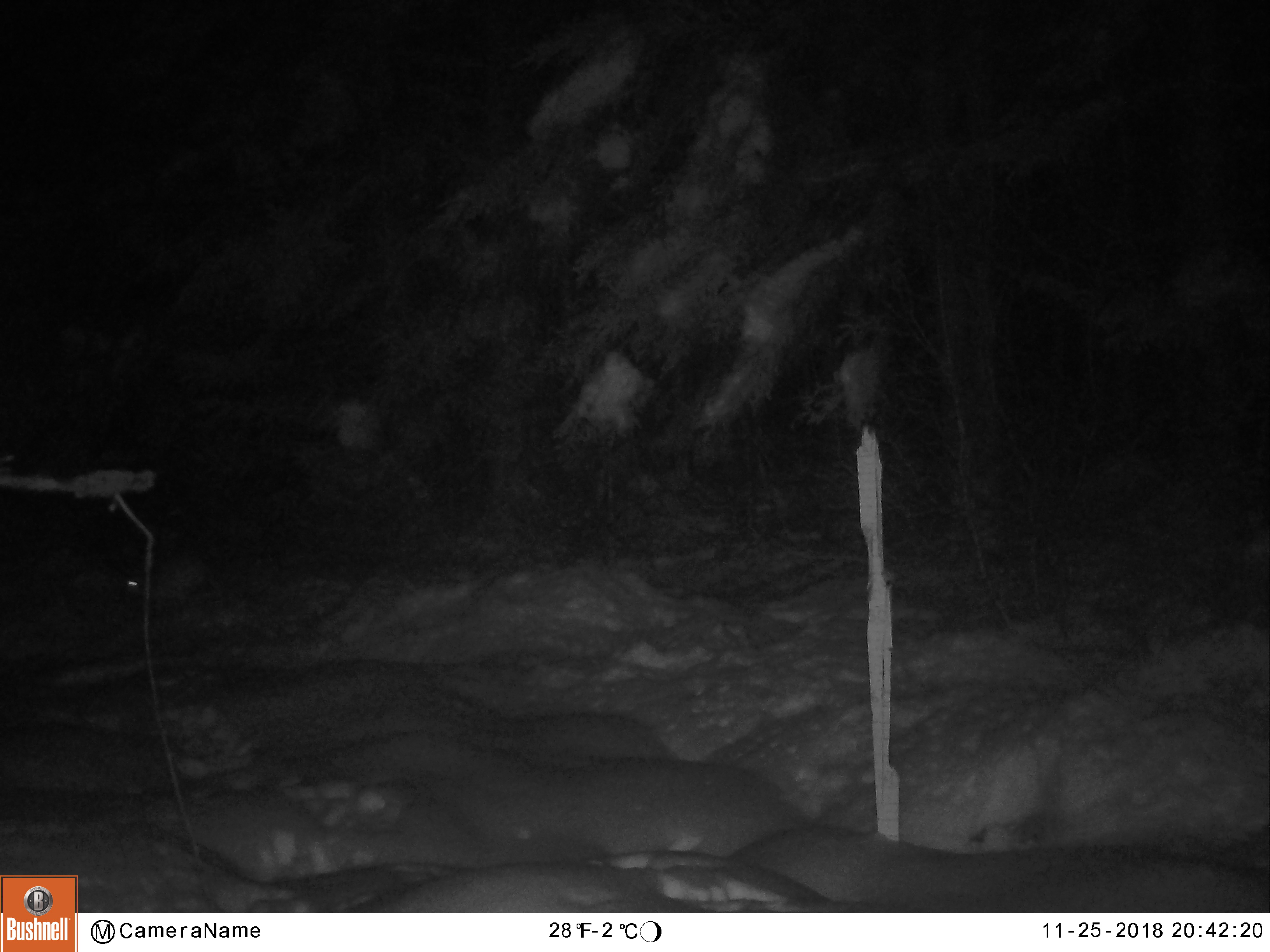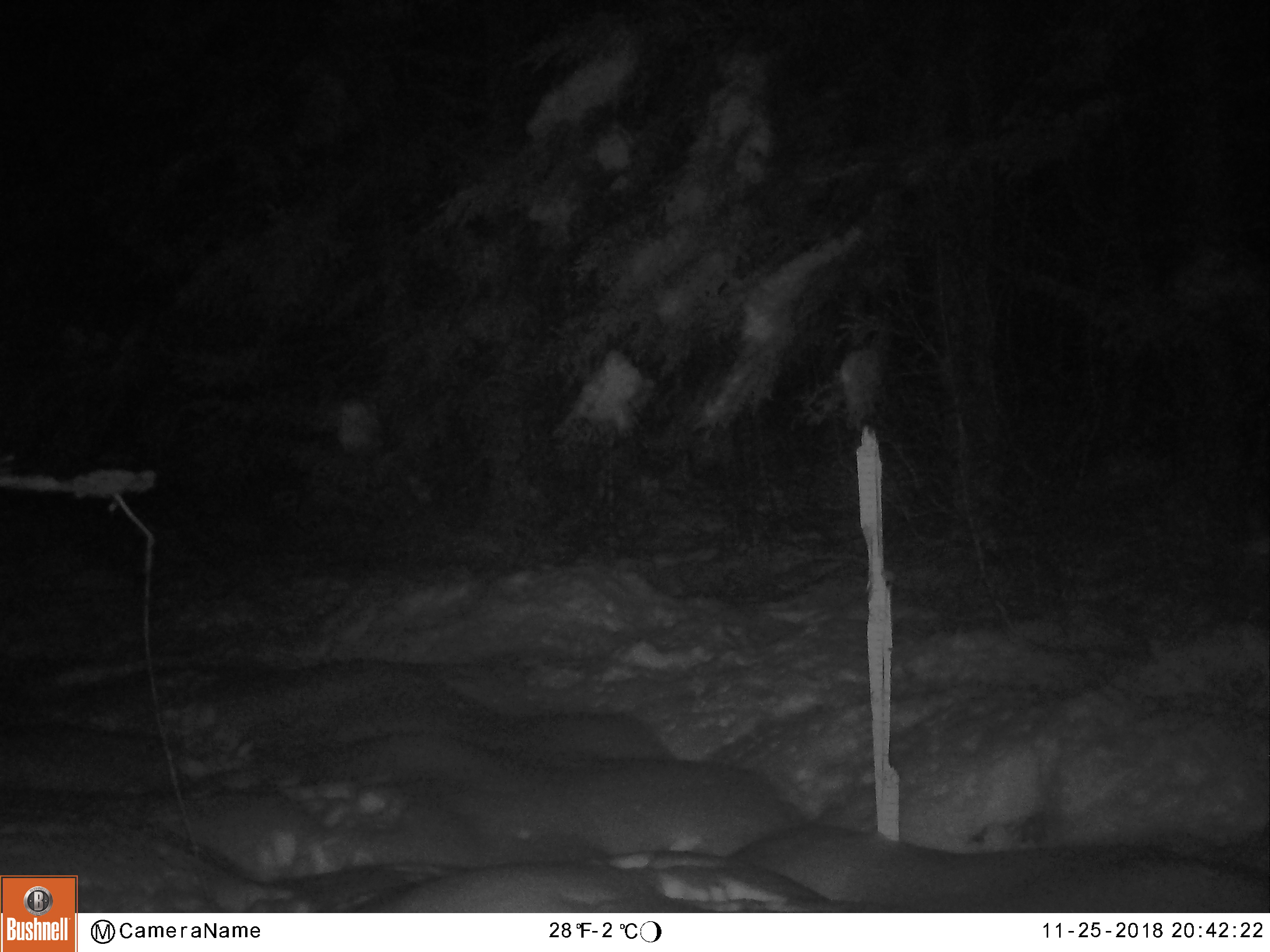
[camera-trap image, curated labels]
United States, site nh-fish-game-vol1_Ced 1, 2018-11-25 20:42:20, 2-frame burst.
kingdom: Animalia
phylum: Chordata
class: Mammalia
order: Lagomorpha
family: Leporidae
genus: Lepus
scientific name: Lepus americanus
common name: snowshoe hare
Snowshoe hare (Lepus americanus).